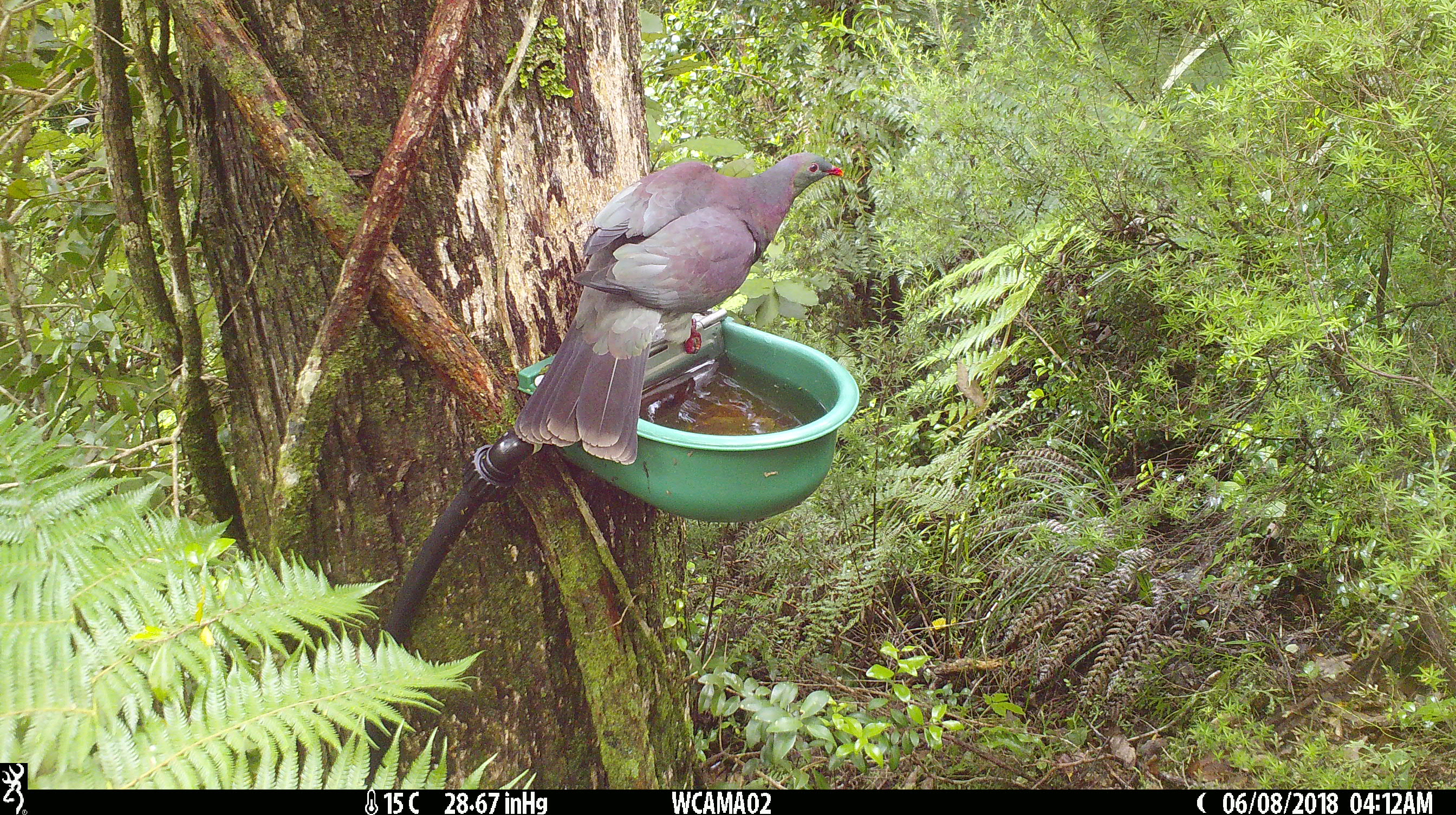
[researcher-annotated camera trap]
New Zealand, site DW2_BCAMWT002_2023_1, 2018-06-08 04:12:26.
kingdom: Animalia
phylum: Chordata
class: Aves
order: Columbiformes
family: Columbidae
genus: Hemiphaga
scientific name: Hemiphaga novaeseelandiae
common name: new zealand pigeon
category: kereru